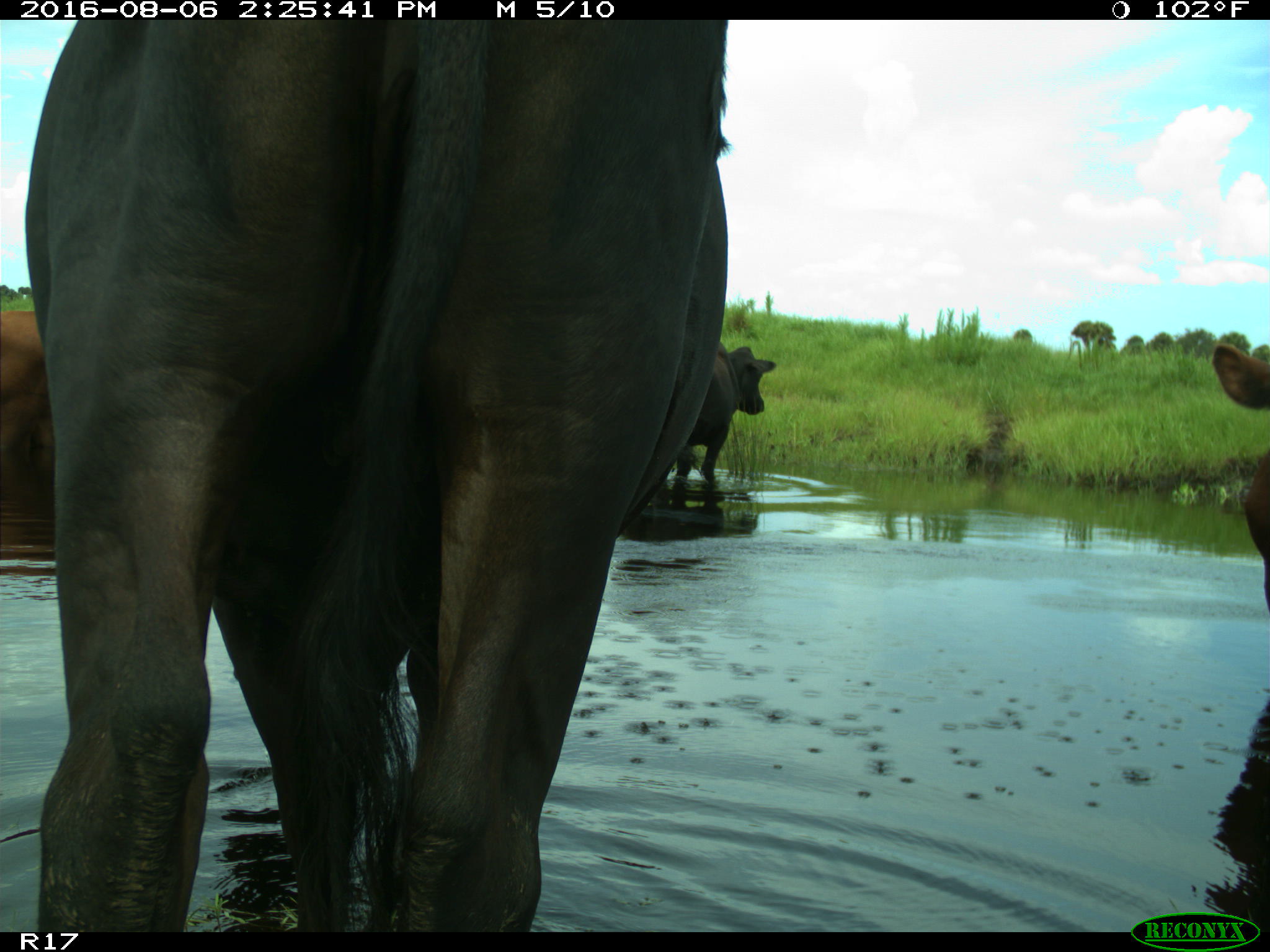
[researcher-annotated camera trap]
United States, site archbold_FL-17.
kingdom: Animalia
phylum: Chordata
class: Mammalia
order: Artiodactyla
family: Bovidae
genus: Bos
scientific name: Bos taurus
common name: domestic cow